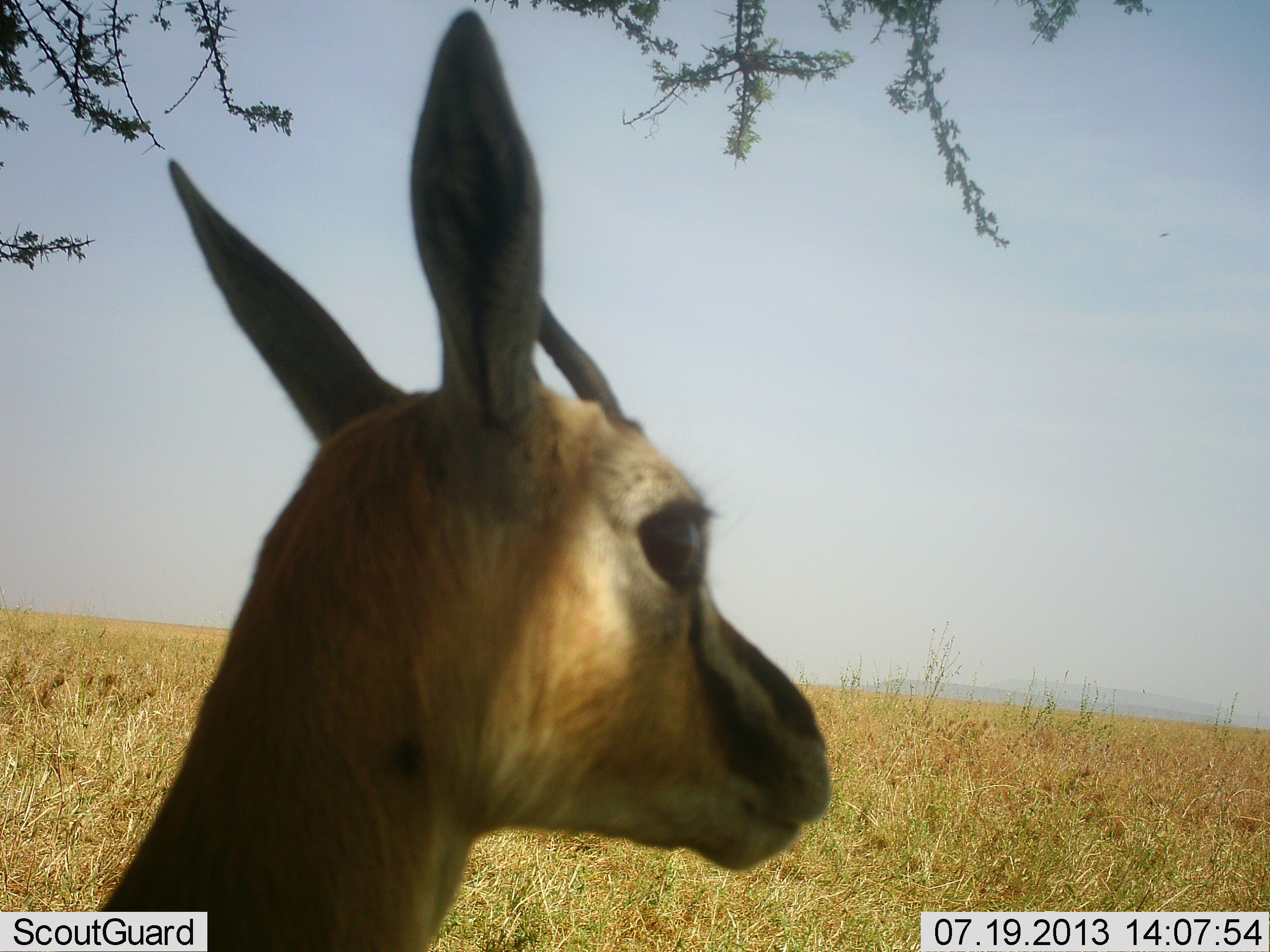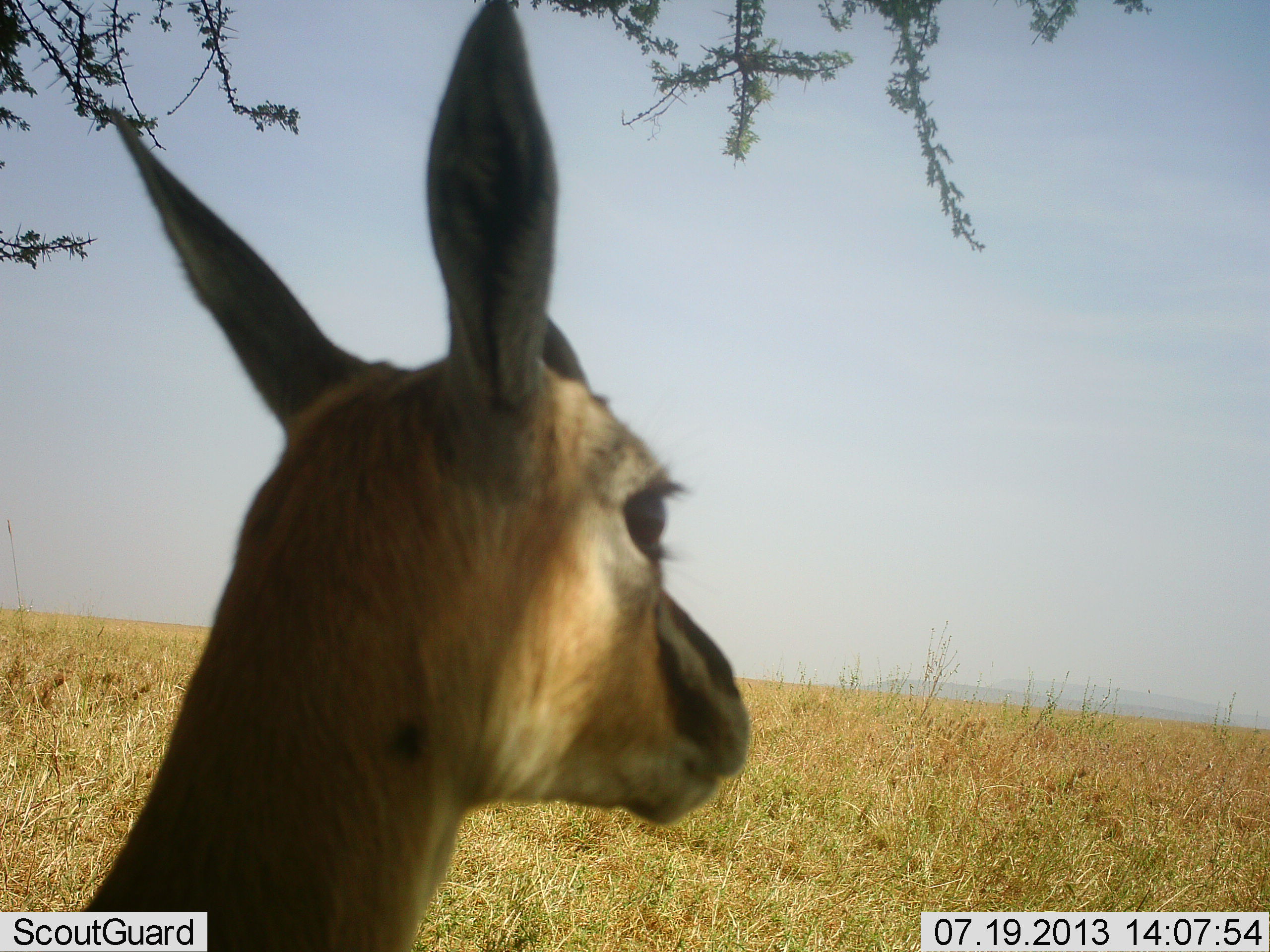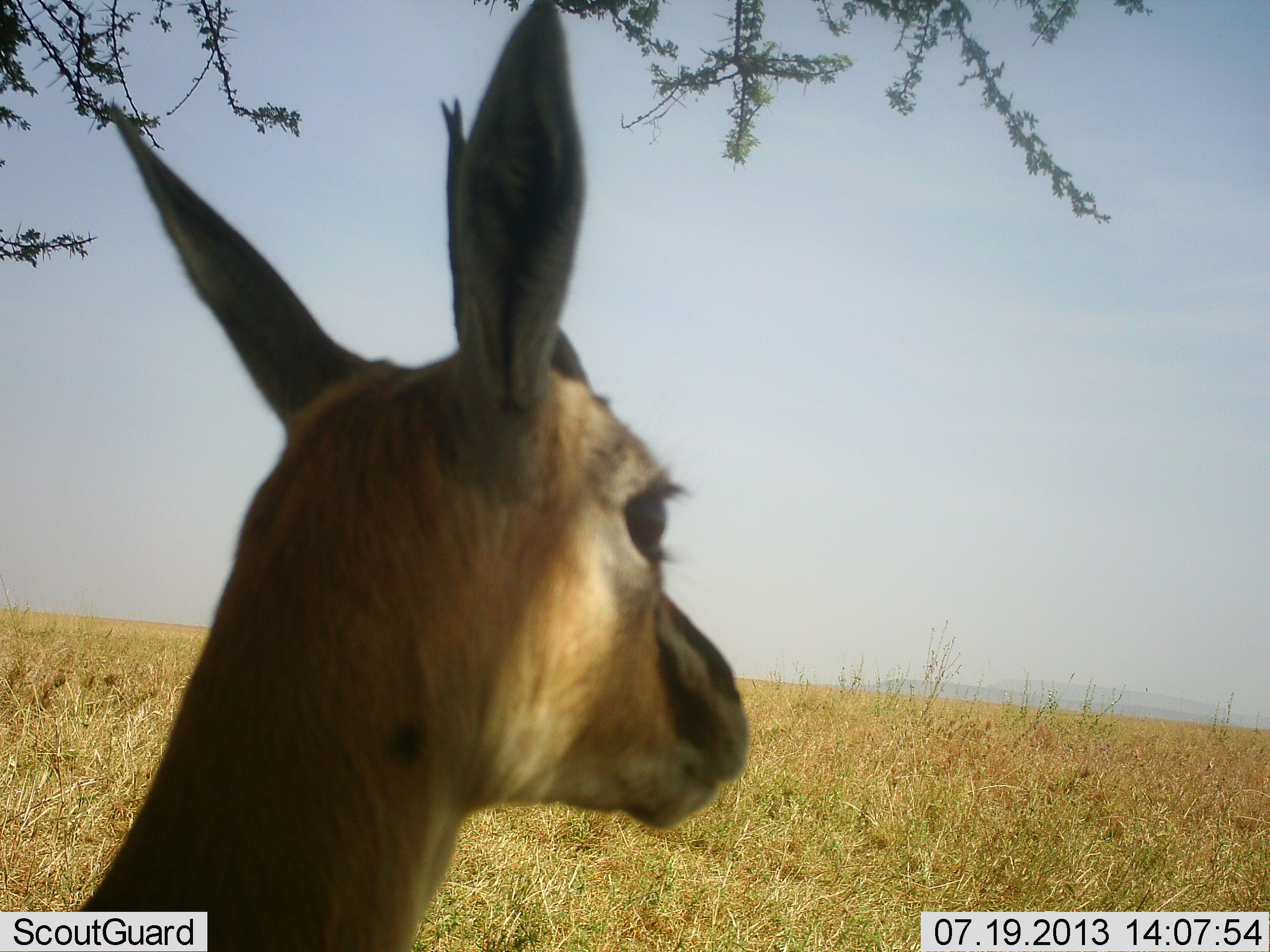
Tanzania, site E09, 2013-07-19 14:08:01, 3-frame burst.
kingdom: Animalia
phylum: Chordata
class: Mammalia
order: Artiodactyla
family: Bovidae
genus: Eudorcas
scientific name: Eudorcas thomsonii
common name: thomson's gazelle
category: gazellethomsons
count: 1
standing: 83%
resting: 22%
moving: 6%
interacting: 0%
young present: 6%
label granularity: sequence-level